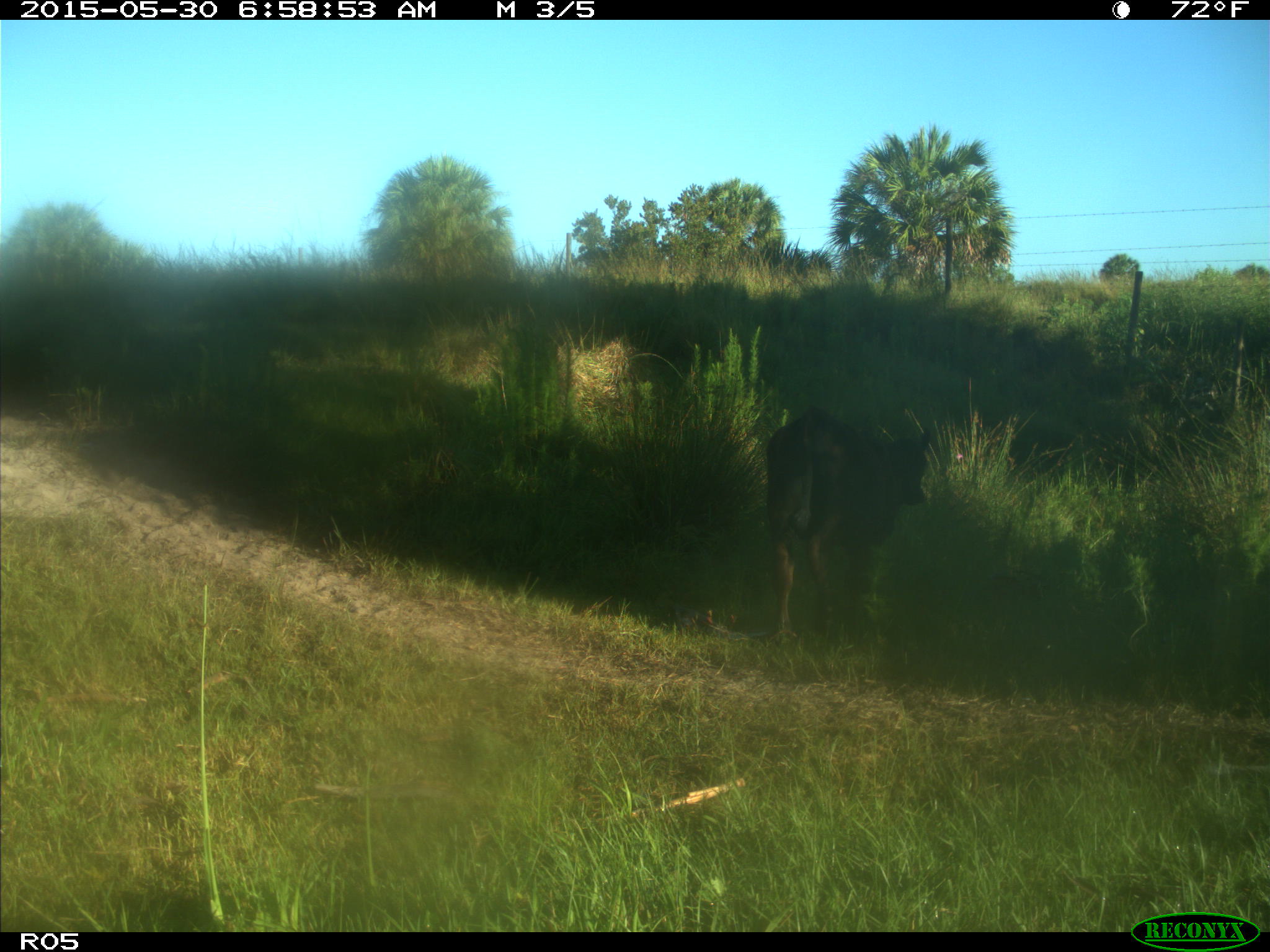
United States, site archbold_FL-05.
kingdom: Animalia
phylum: Chordata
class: Mammalia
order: Artiodactyla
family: Bovidae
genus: Bos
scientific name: Bos taurus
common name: domestic cow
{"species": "Bos taurus (domestic cow)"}